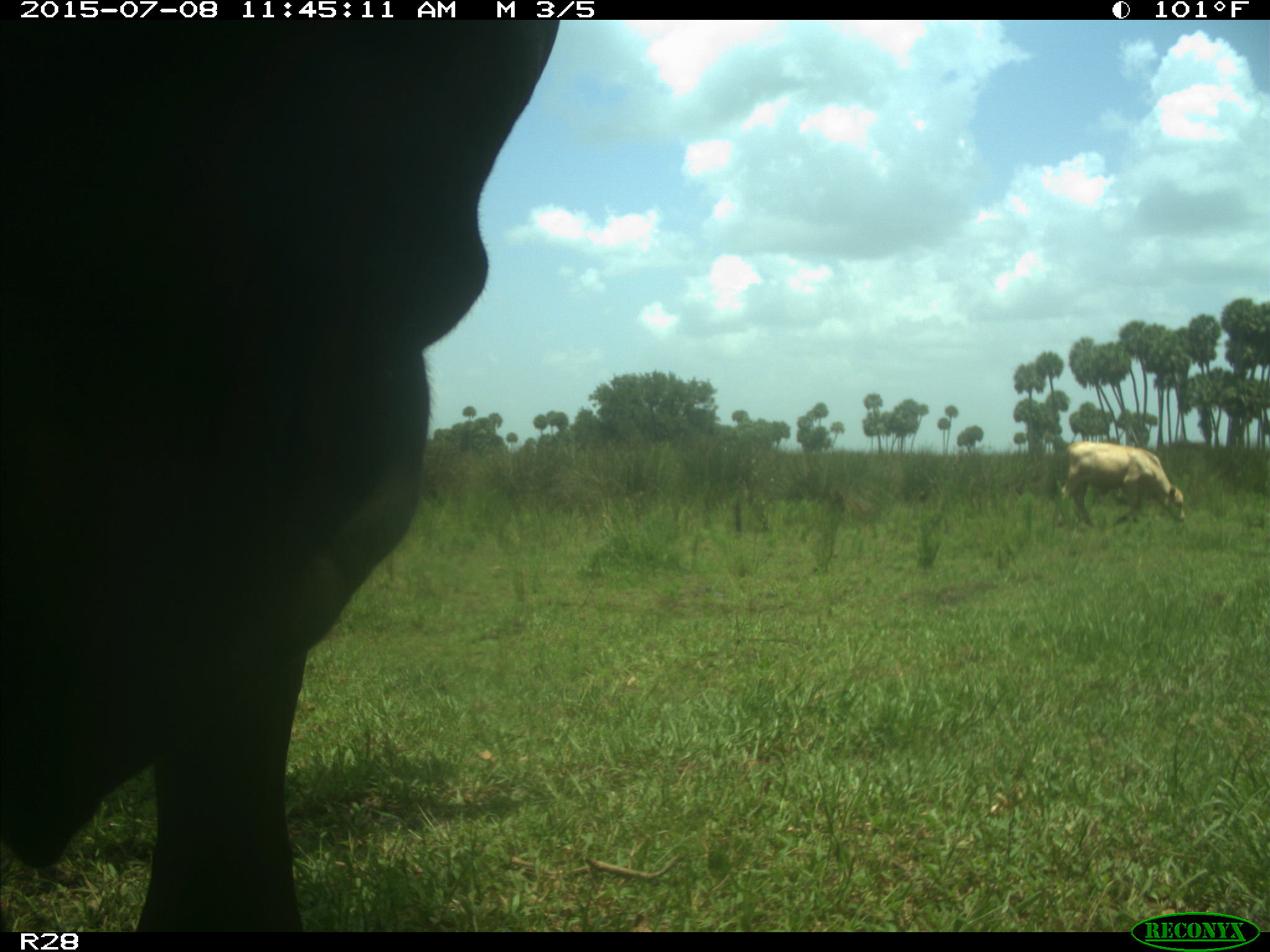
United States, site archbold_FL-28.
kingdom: Animalia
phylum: Chordata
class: Mammalia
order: Artiodactyla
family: Bovidae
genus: Bos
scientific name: Bos taurus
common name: domestic cow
Bos taurus (domestic cow).